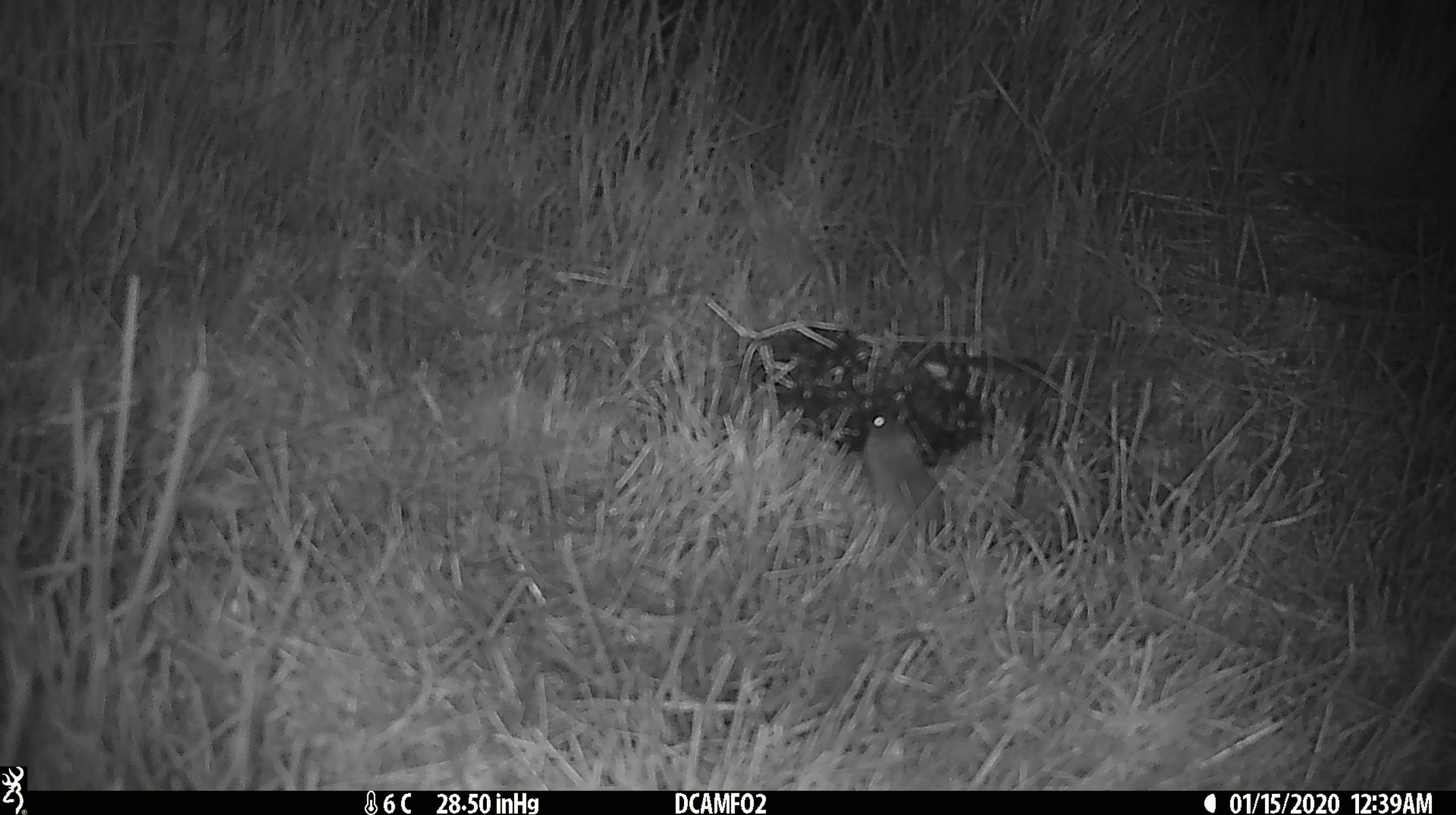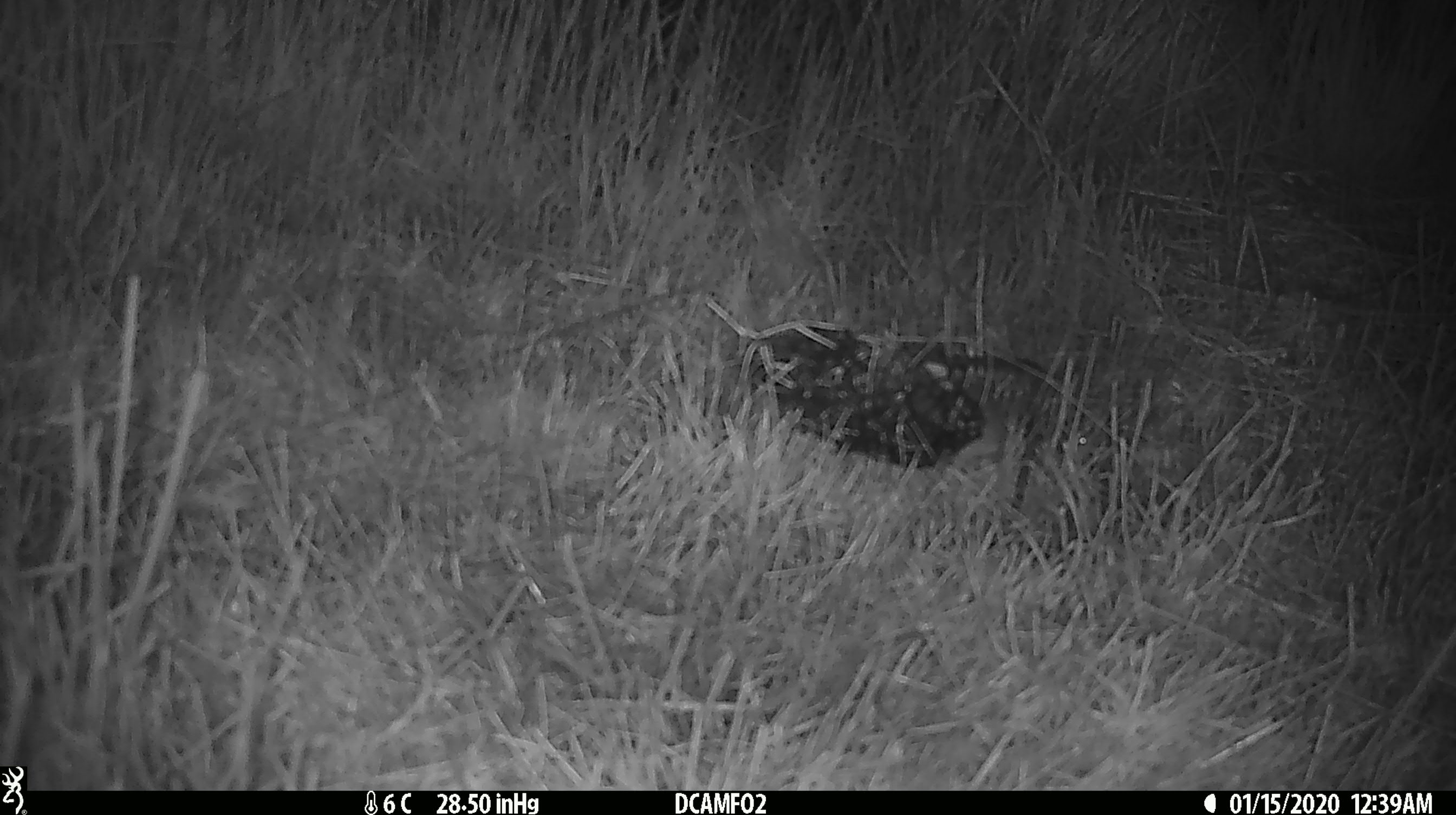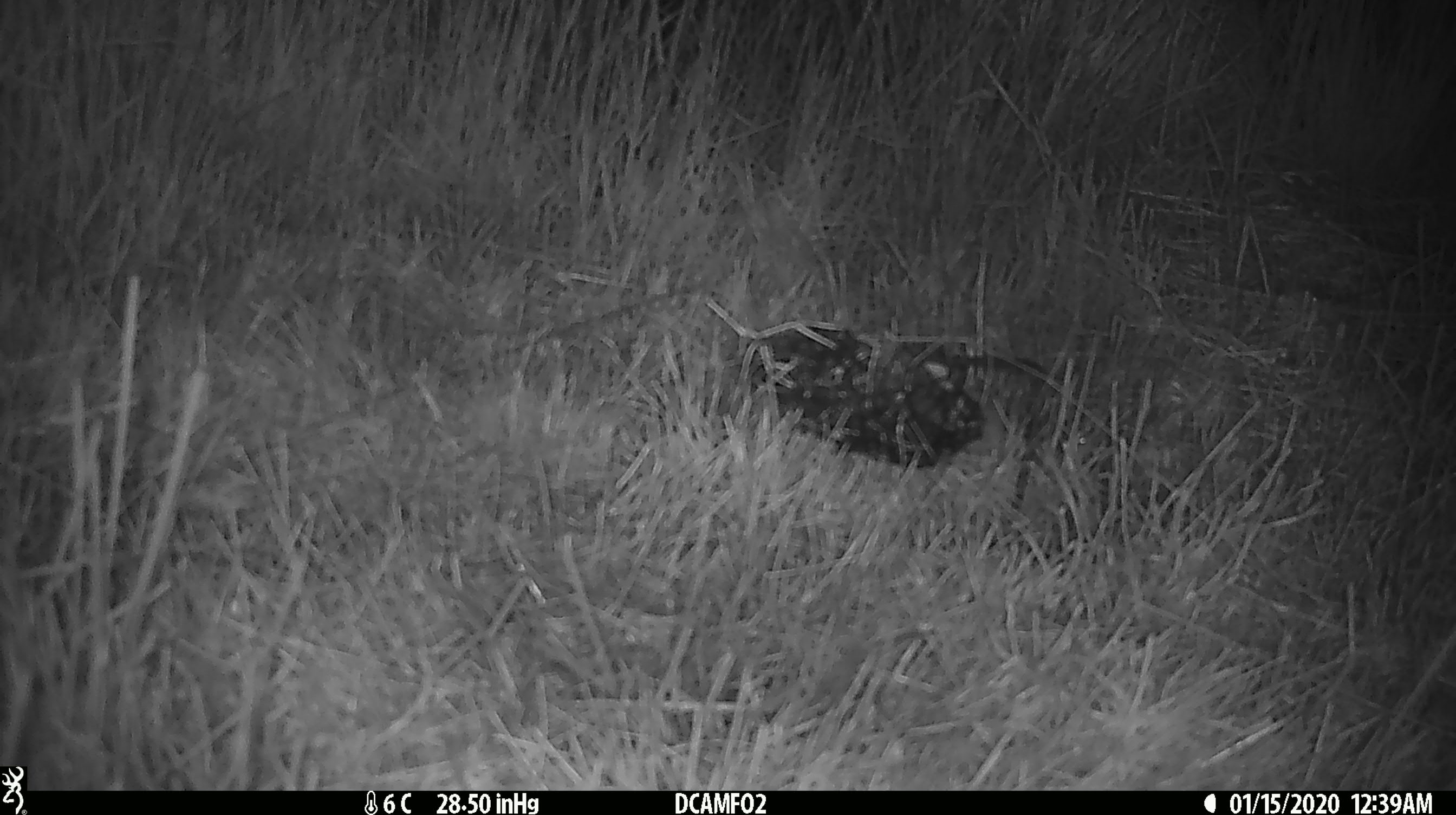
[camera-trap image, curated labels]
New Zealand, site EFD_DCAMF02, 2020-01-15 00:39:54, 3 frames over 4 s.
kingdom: Animalia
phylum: Chordata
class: Mammalia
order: Rodentia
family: Muridae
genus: Mus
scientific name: Mus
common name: mouse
Mouse (Mus).